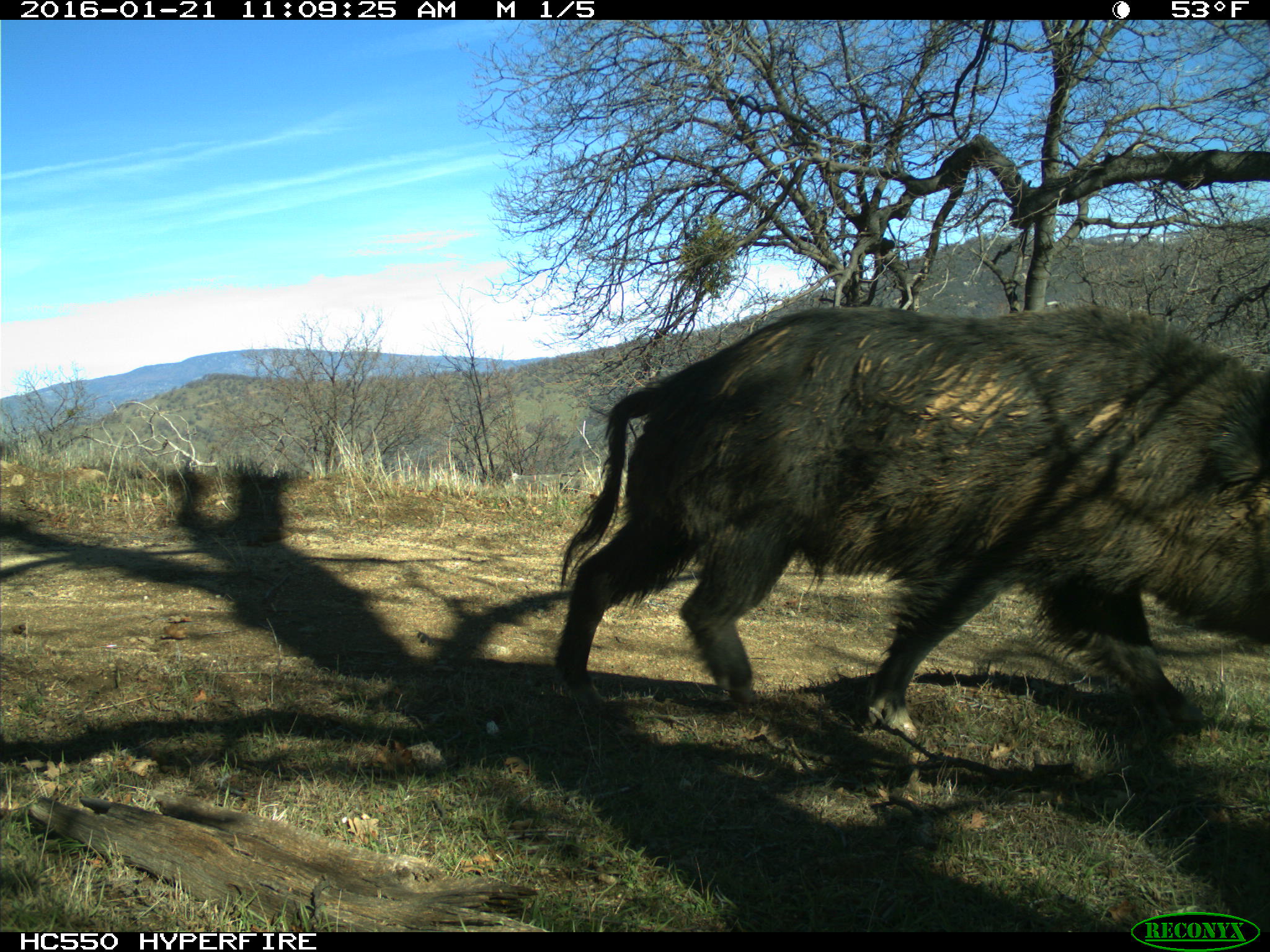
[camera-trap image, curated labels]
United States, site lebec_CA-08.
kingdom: Animalia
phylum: Chordata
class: Mammalia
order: Artiodactyla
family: Suidae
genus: Sus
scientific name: Sus scrofa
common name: wild boar